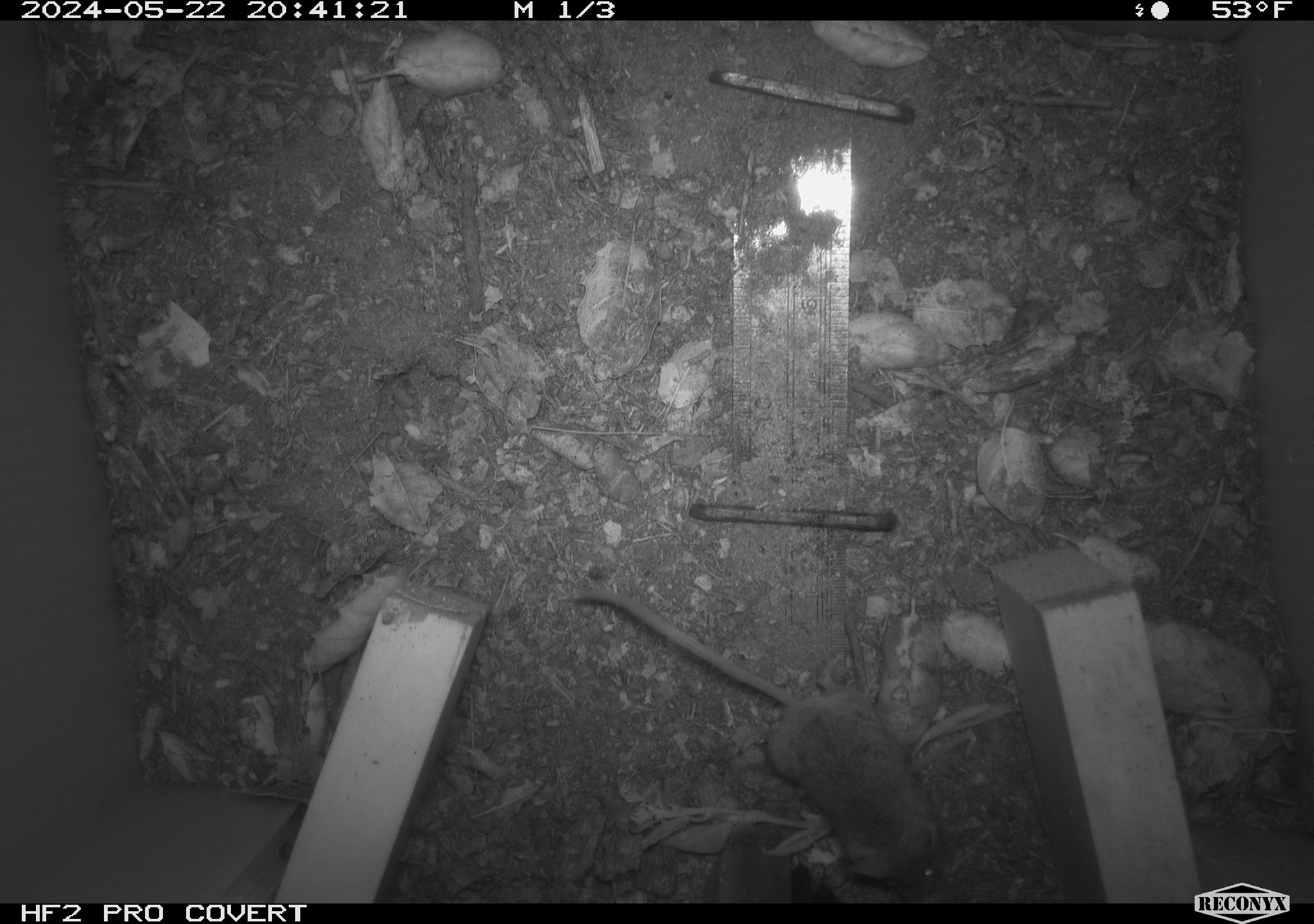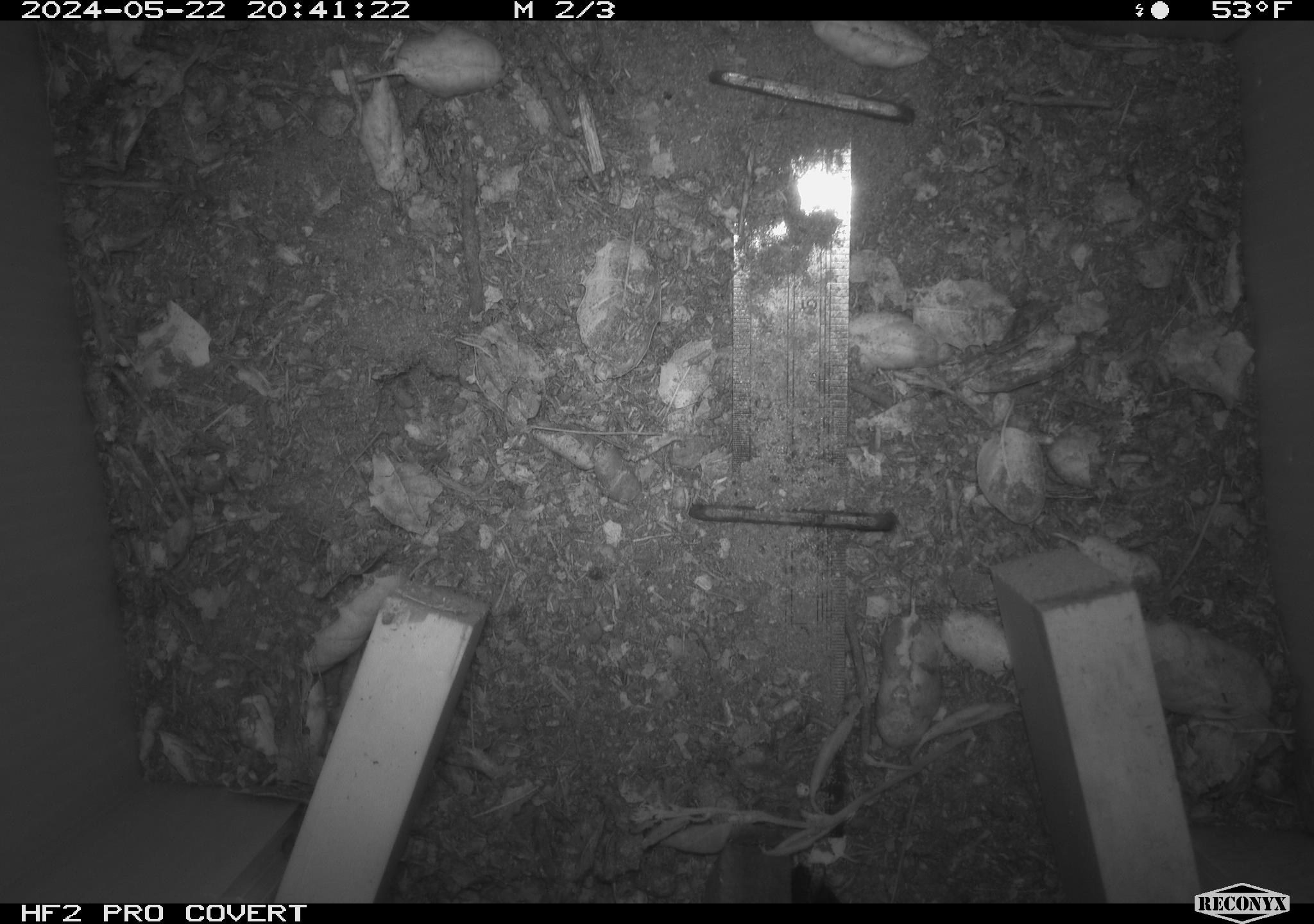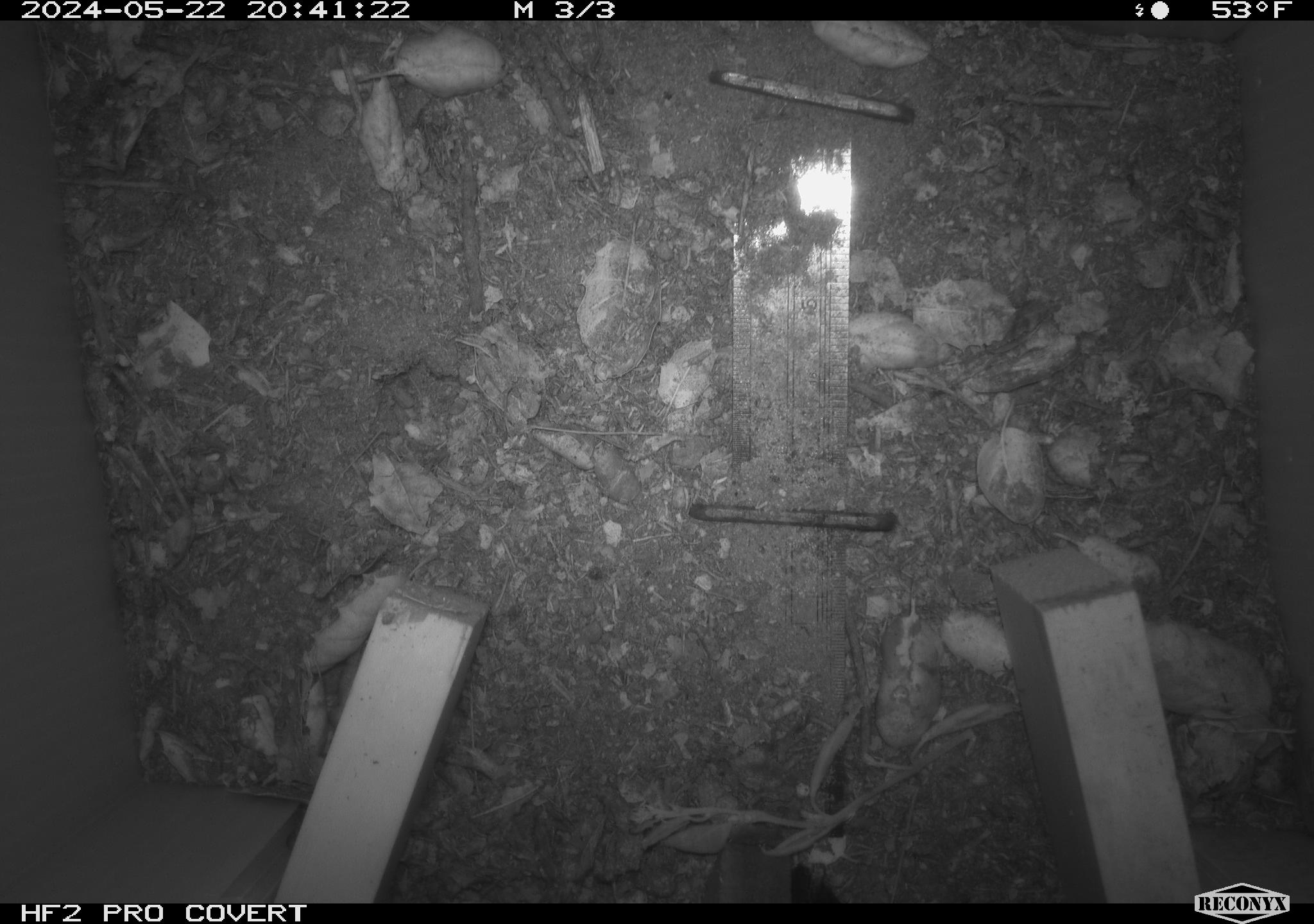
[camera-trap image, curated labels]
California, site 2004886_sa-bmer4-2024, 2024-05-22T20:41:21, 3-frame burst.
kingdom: Animalia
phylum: Chordata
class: Mammalia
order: Rodentia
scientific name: Rodentia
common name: mouse species